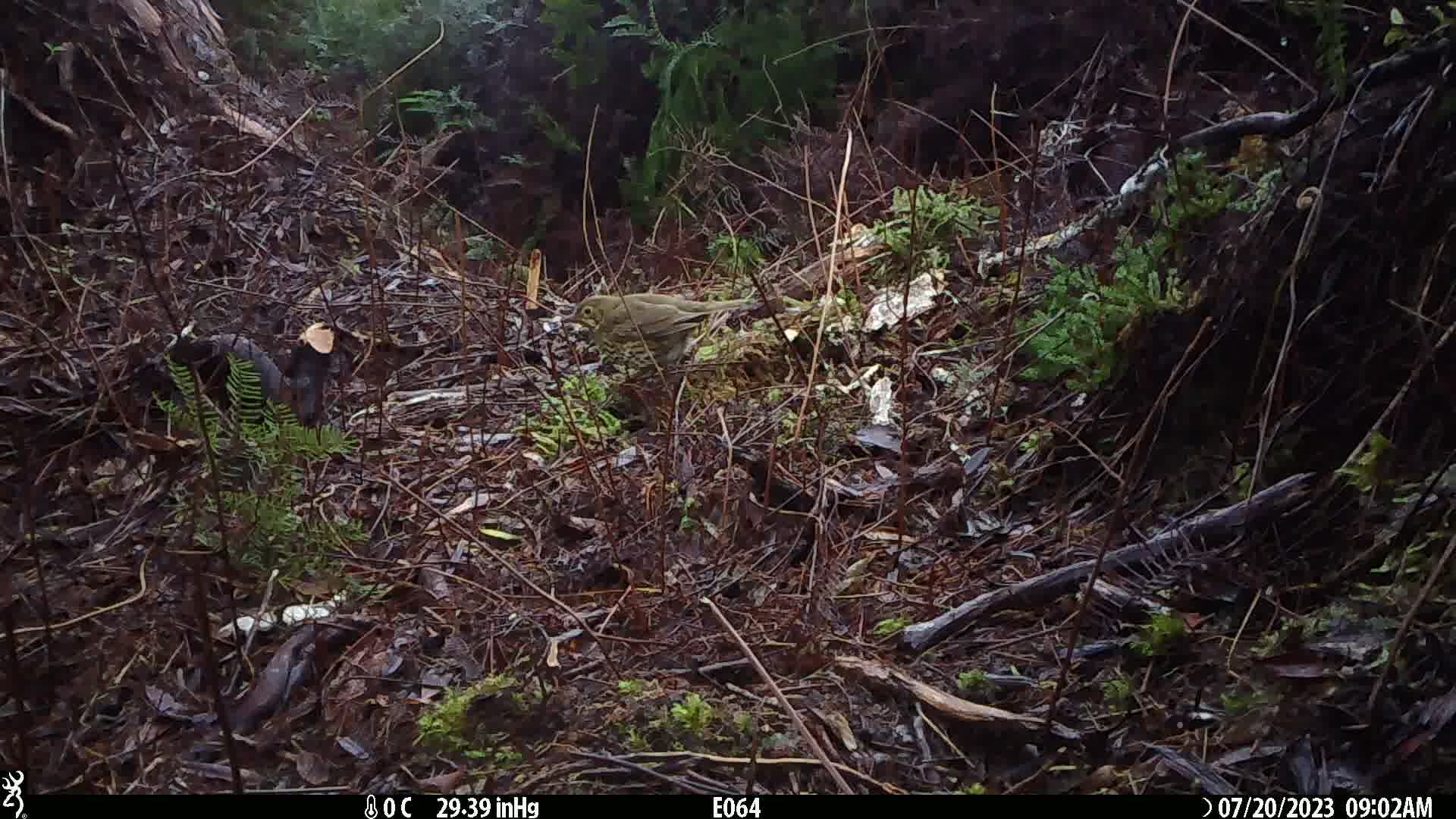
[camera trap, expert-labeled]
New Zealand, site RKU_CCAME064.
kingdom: Animalia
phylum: Chordata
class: Aves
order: Passeriformes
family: Turdidae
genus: Turdus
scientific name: Turdus philomelos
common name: song thrush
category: thrush